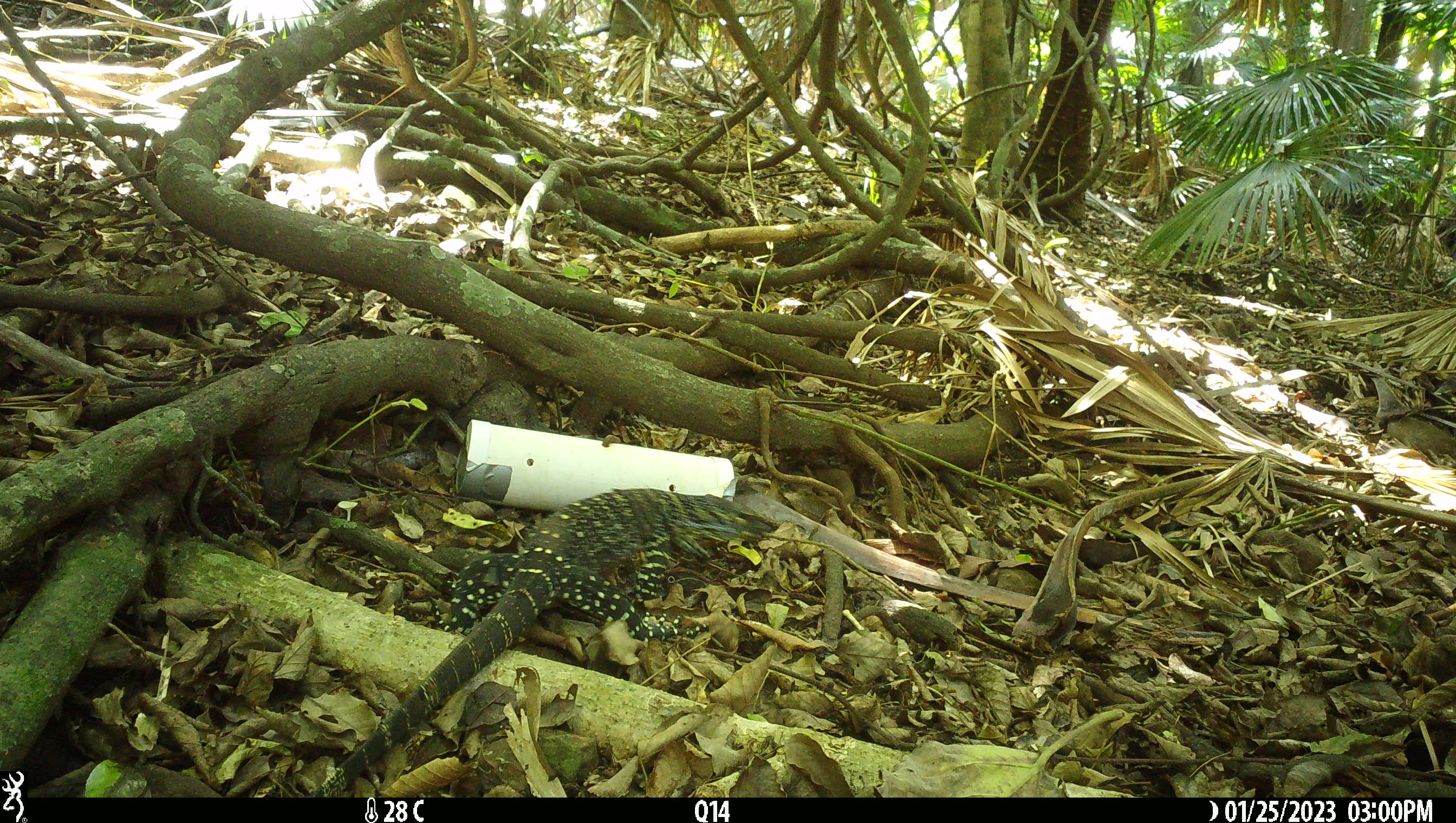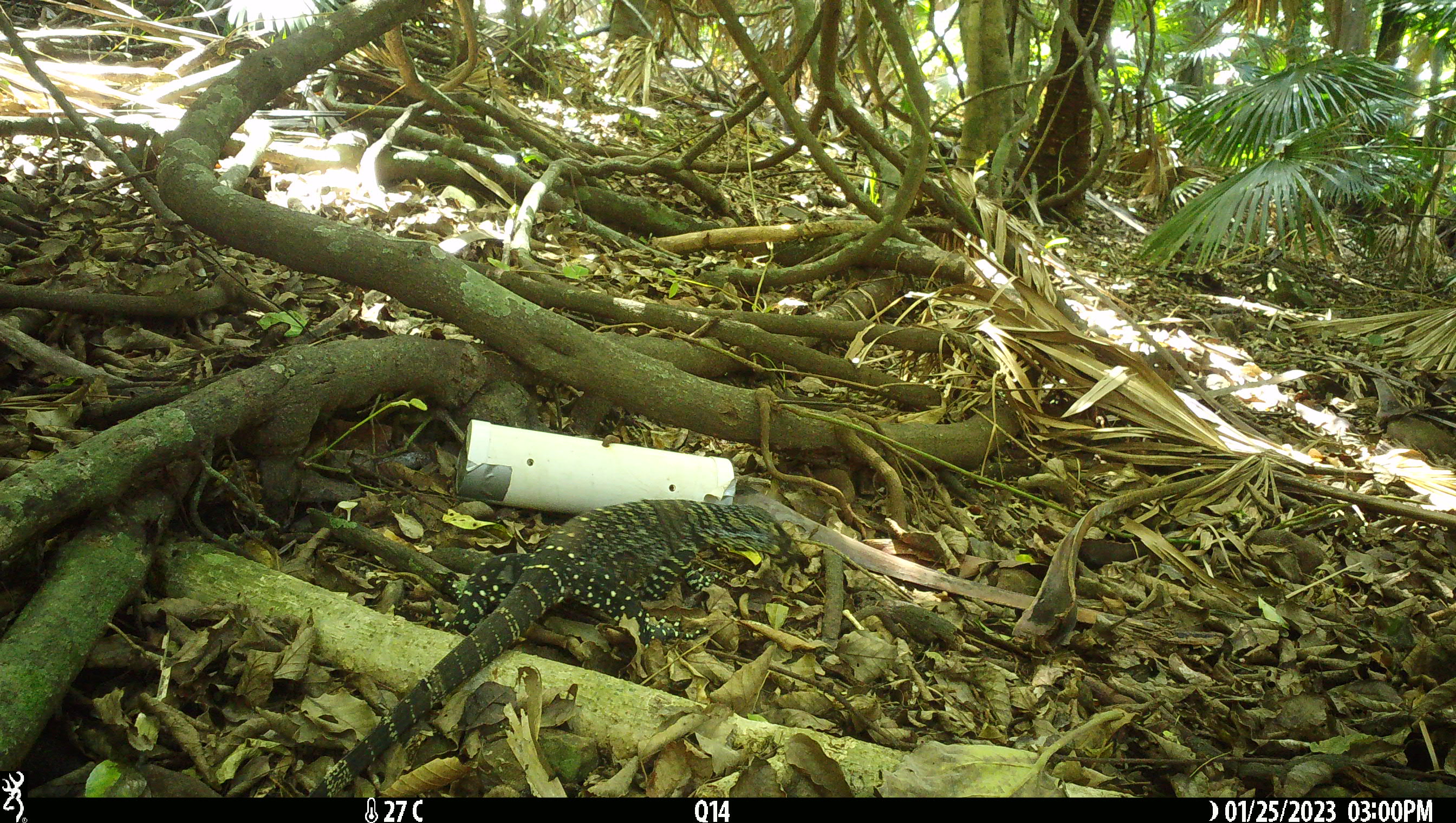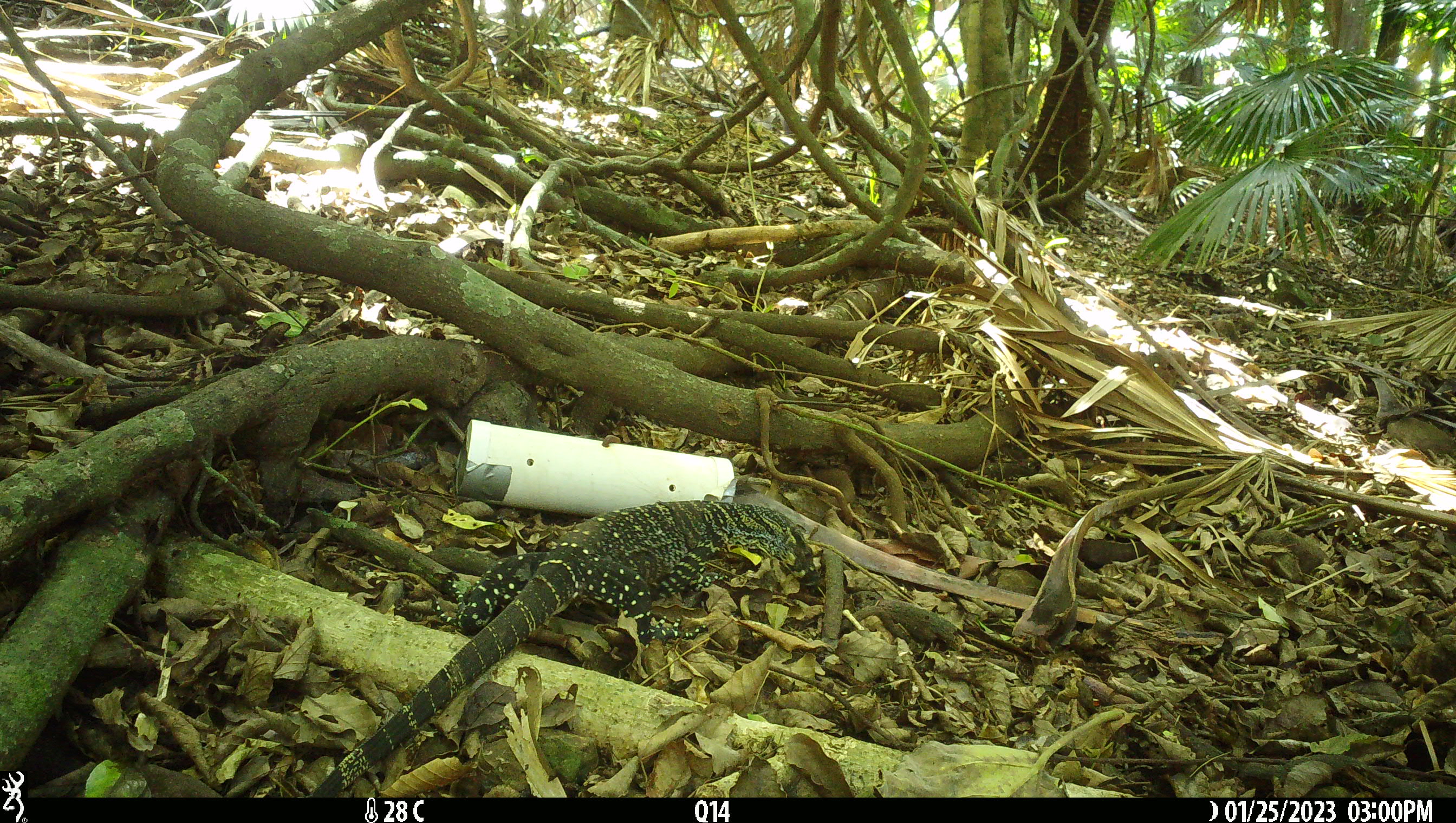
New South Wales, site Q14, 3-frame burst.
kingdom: Animalia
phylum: Chordata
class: Reptilia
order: Squamata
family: Varanidae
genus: Varanus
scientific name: Varanus varius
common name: lace monitor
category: goanna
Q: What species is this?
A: Goanna (lace monitor) (Varanus varius).